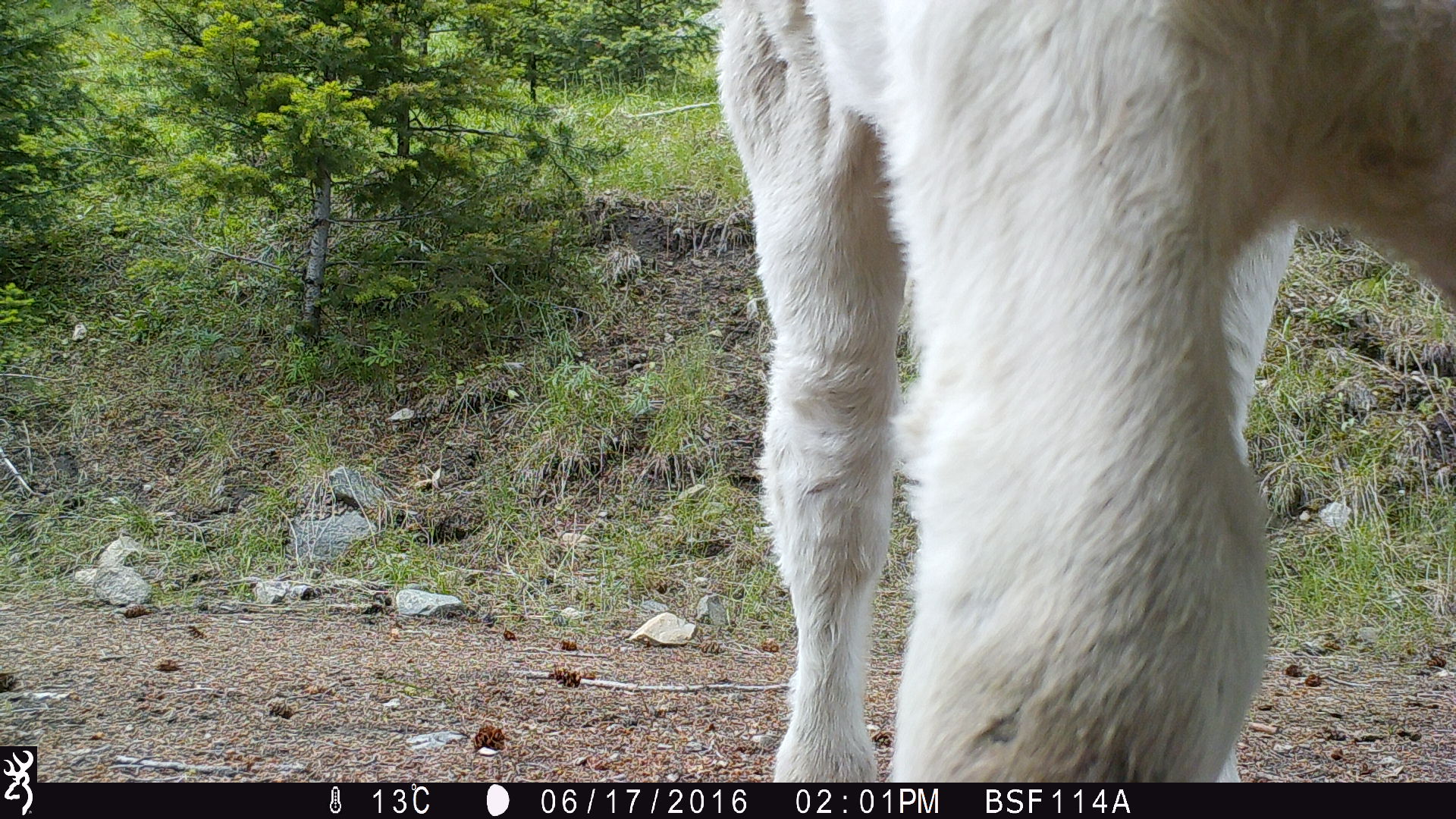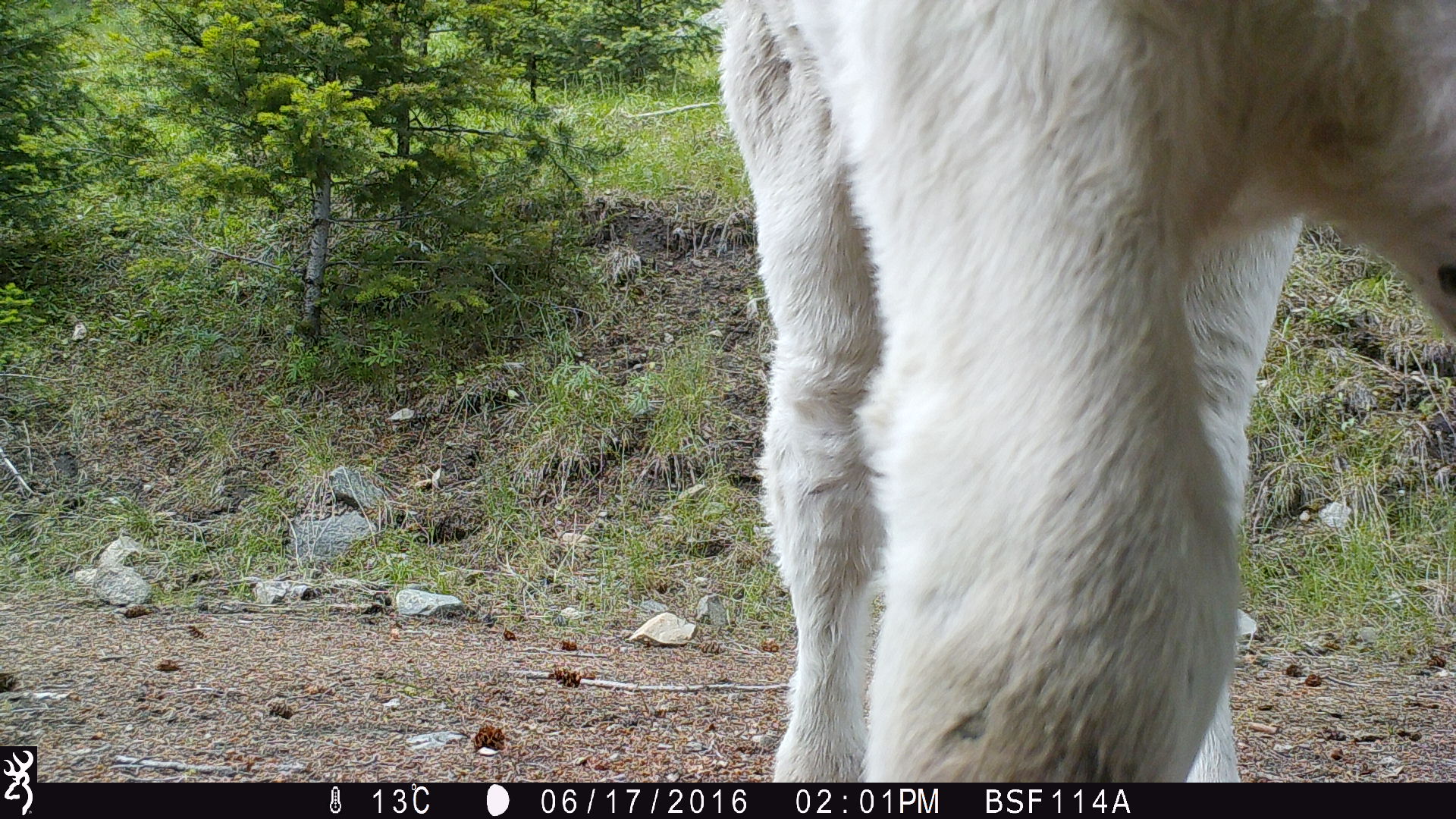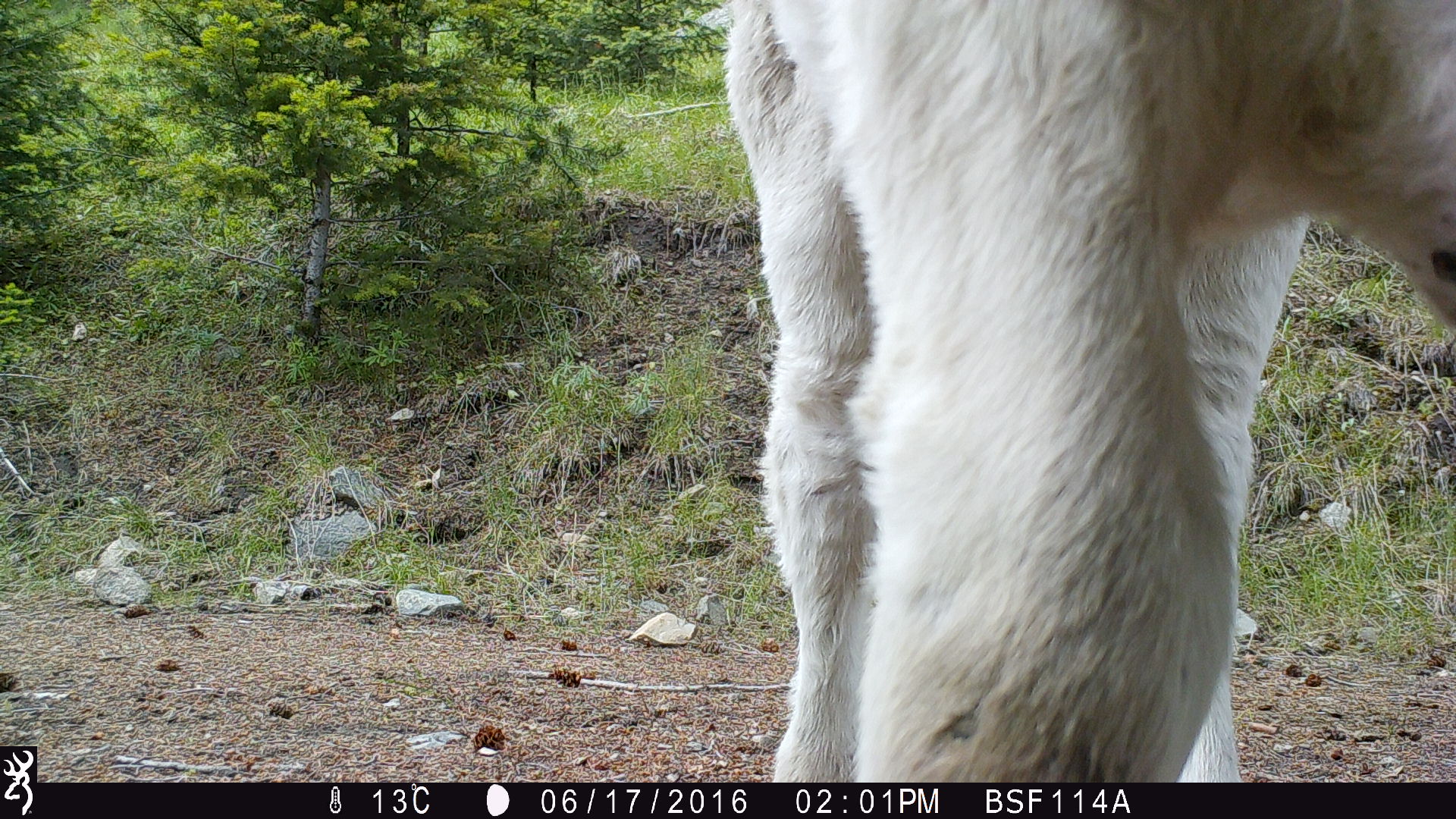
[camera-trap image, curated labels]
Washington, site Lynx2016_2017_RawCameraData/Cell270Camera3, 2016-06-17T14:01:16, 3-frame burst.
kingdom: Animalia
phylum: Chordata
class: Mammalia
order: Artiodactyla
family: Bovidae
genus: Bos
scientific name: Bos taurus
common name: domestic cattle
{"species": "domestic cattle (Bos taurus)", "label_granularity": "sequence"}